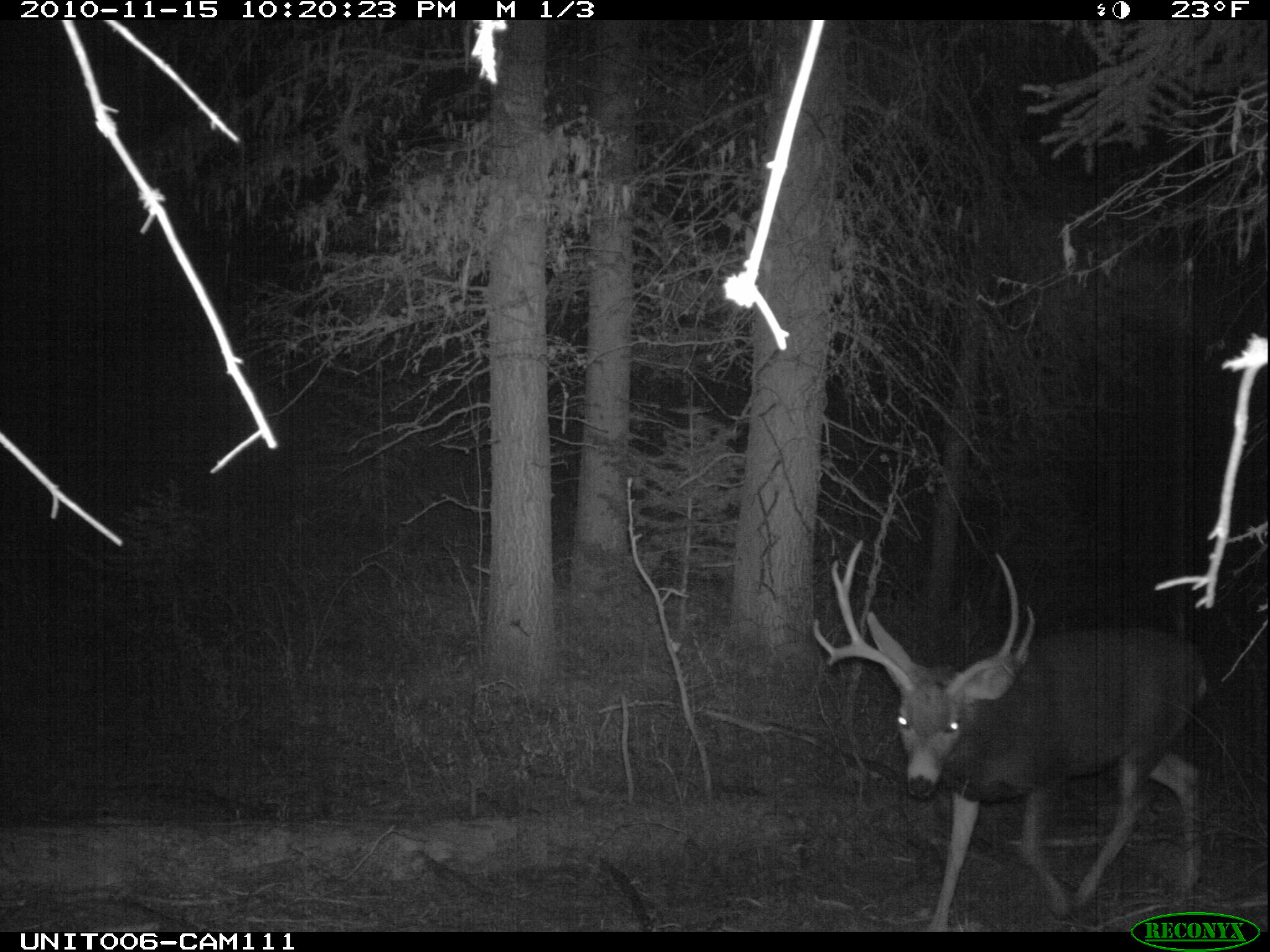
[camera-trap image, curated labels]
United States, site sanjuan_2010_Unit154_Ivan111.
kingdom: Animalia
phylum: Chordata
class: Mammalia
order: Artiodactyla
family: Cervidae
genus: Odocoileus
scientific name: Odocoileus hemionus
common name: mule deer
Odocoileus hemionus (mule deer).